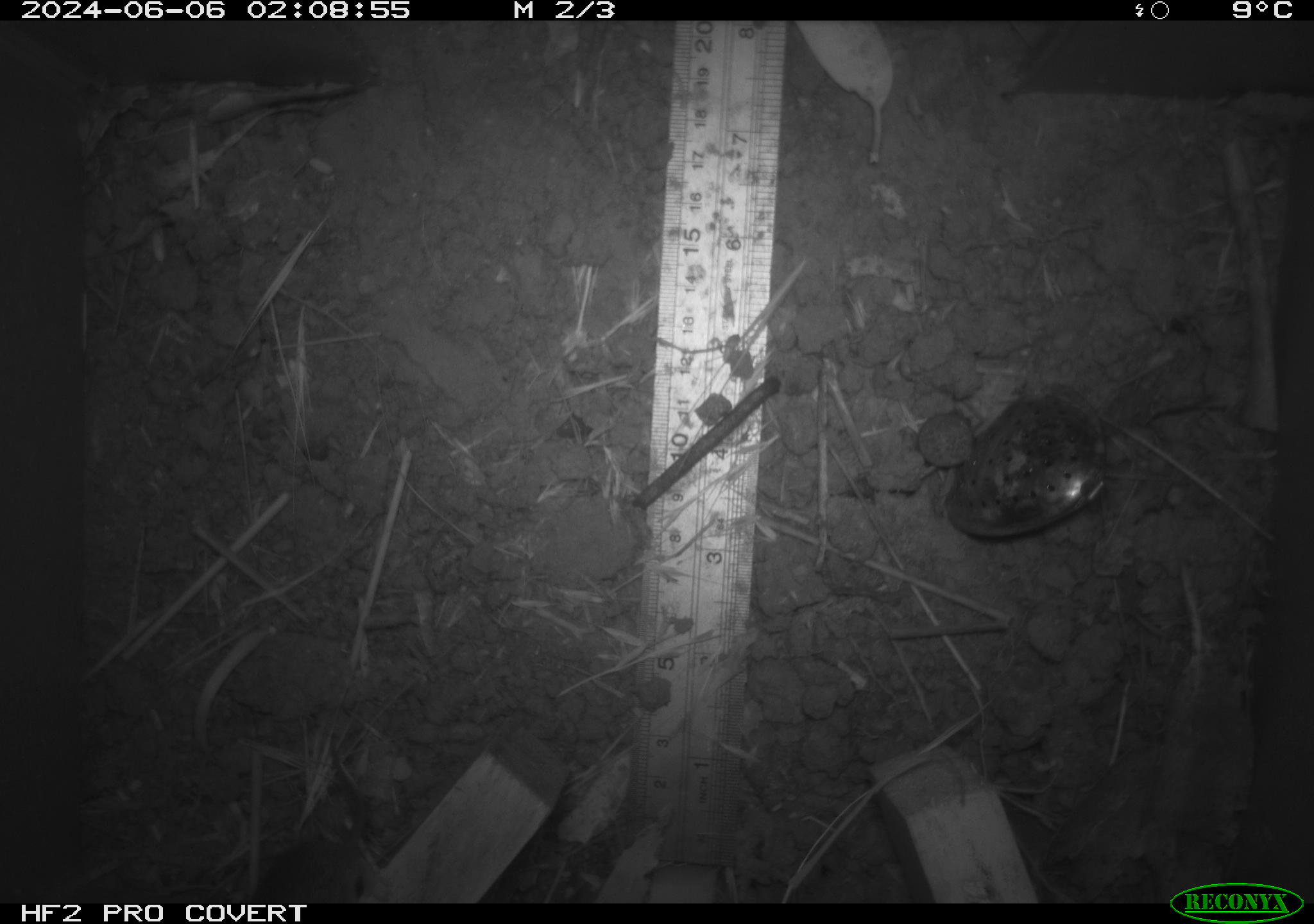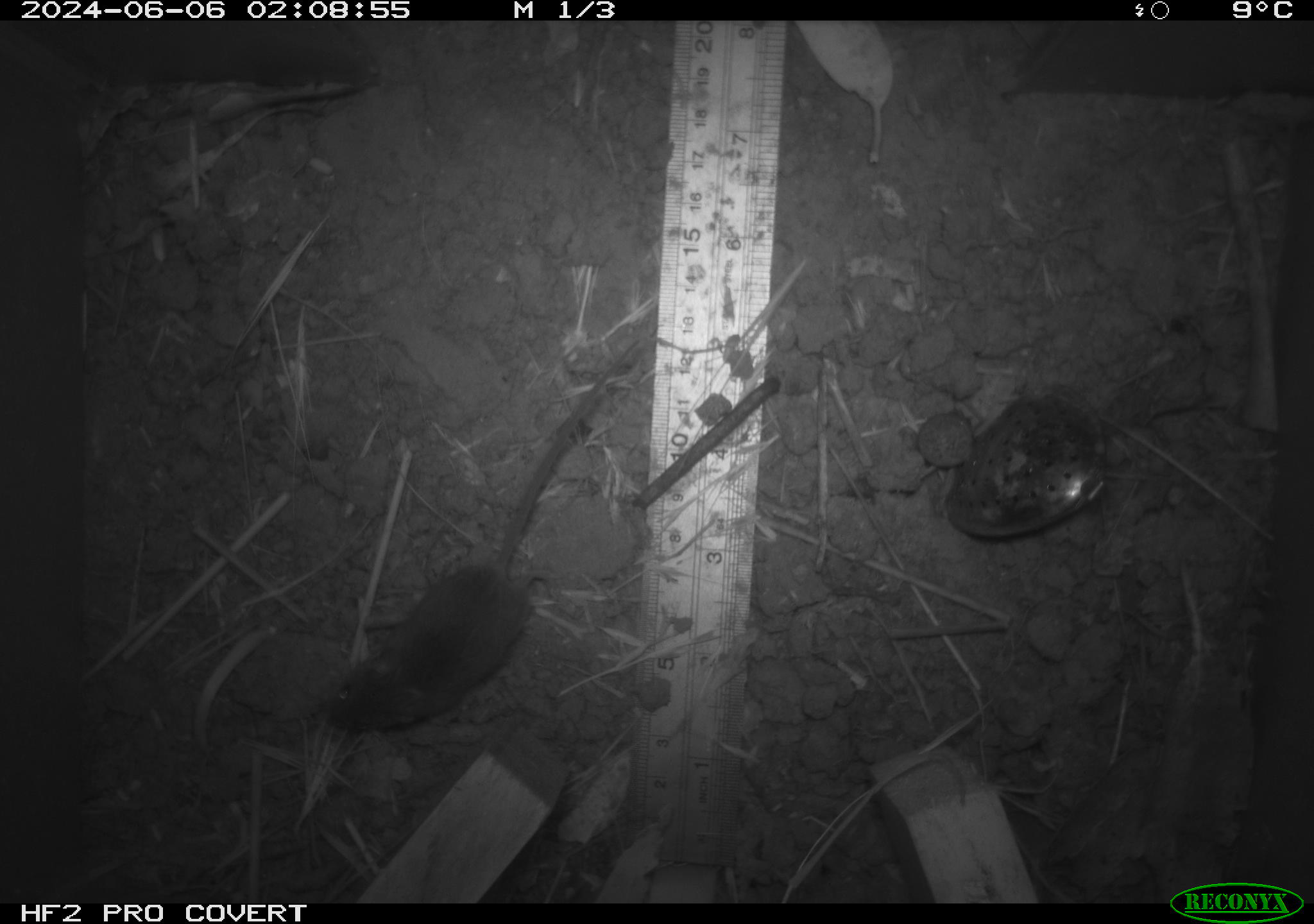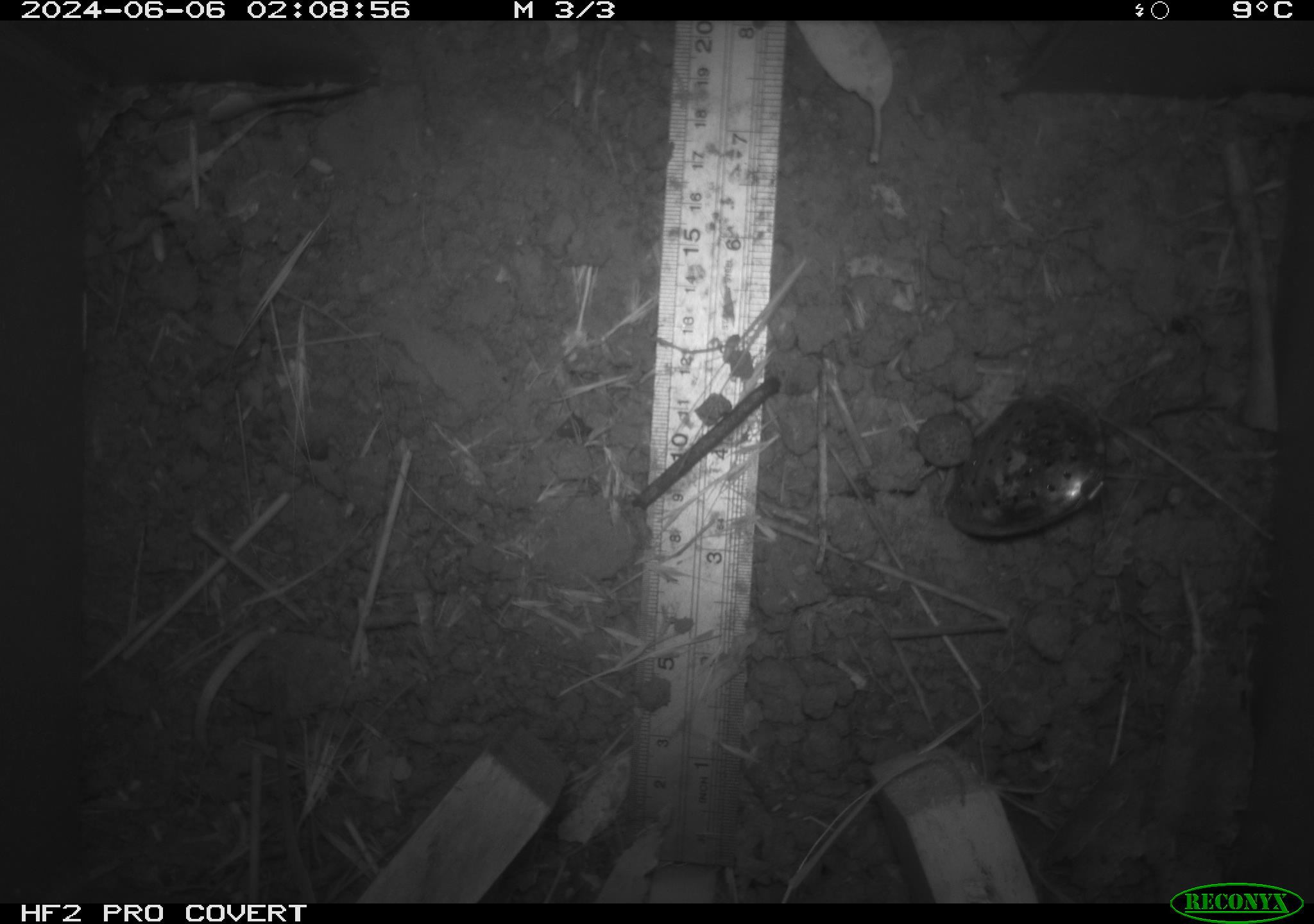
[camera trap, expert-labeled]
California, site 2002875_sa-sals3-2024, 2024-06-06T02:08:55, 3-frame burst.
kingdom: Animalia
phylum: Chordata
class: Mammalia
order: Rodentia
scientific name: Rodentia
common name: mouse species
Mouse species (Rodentia).